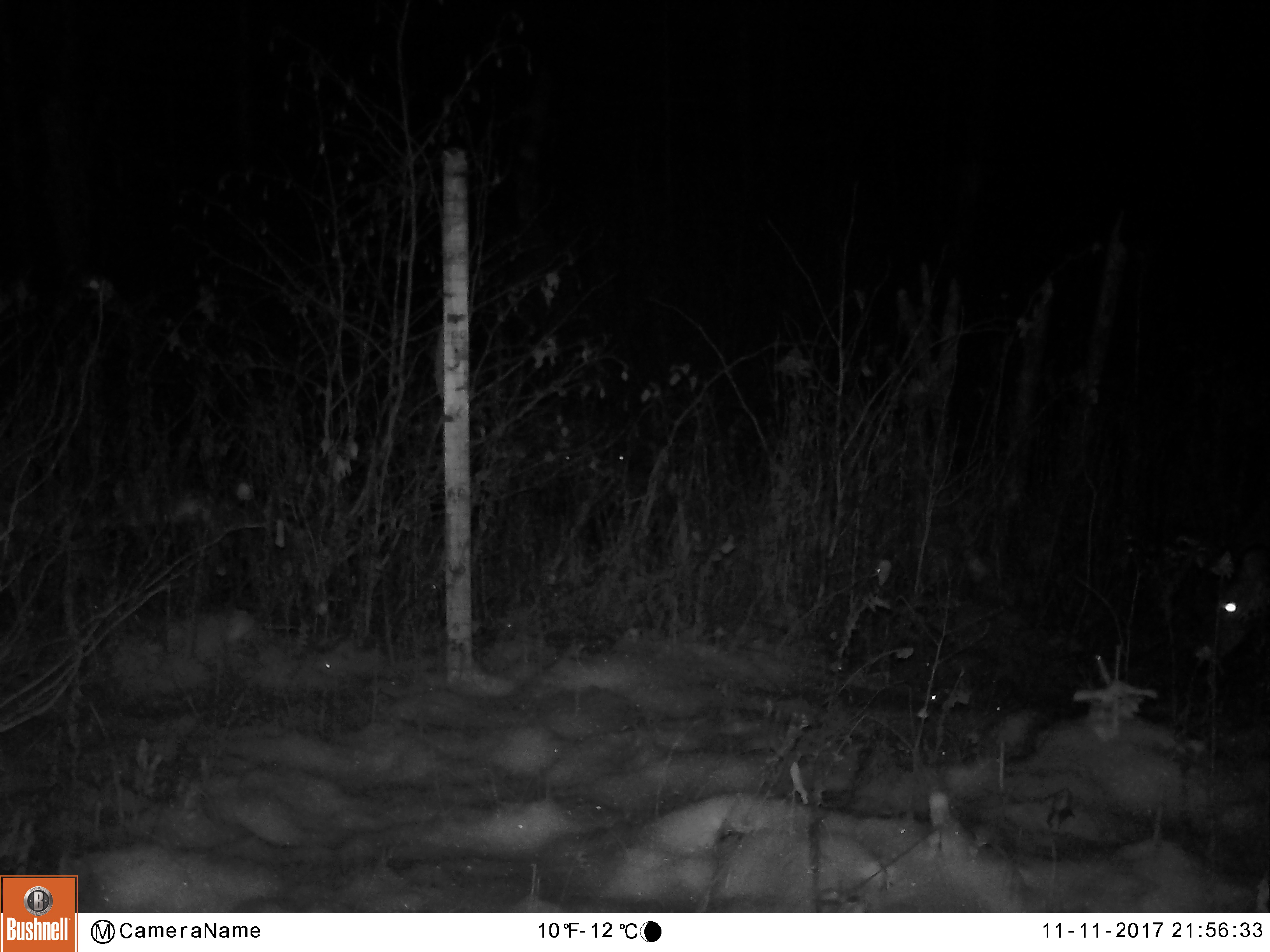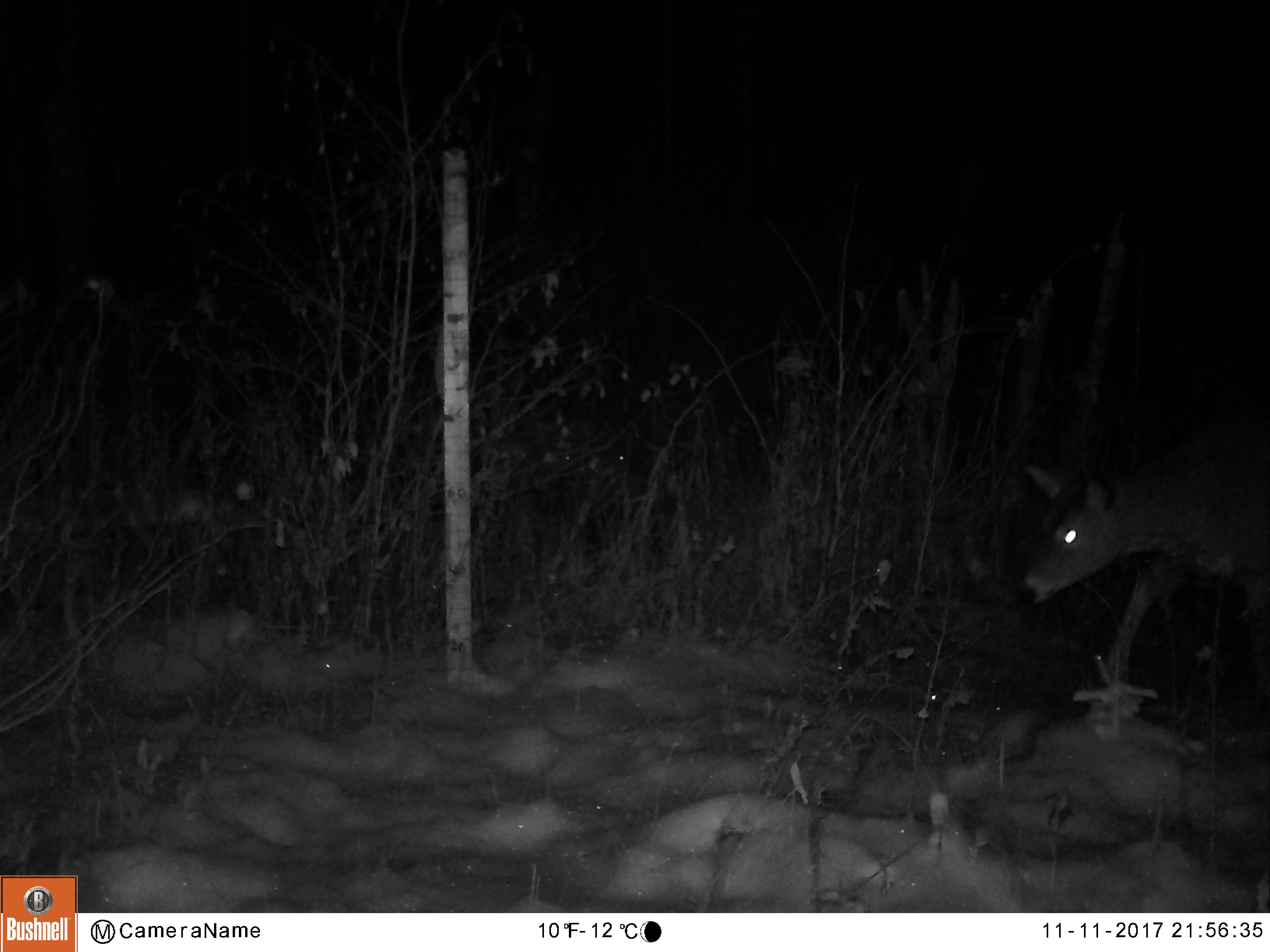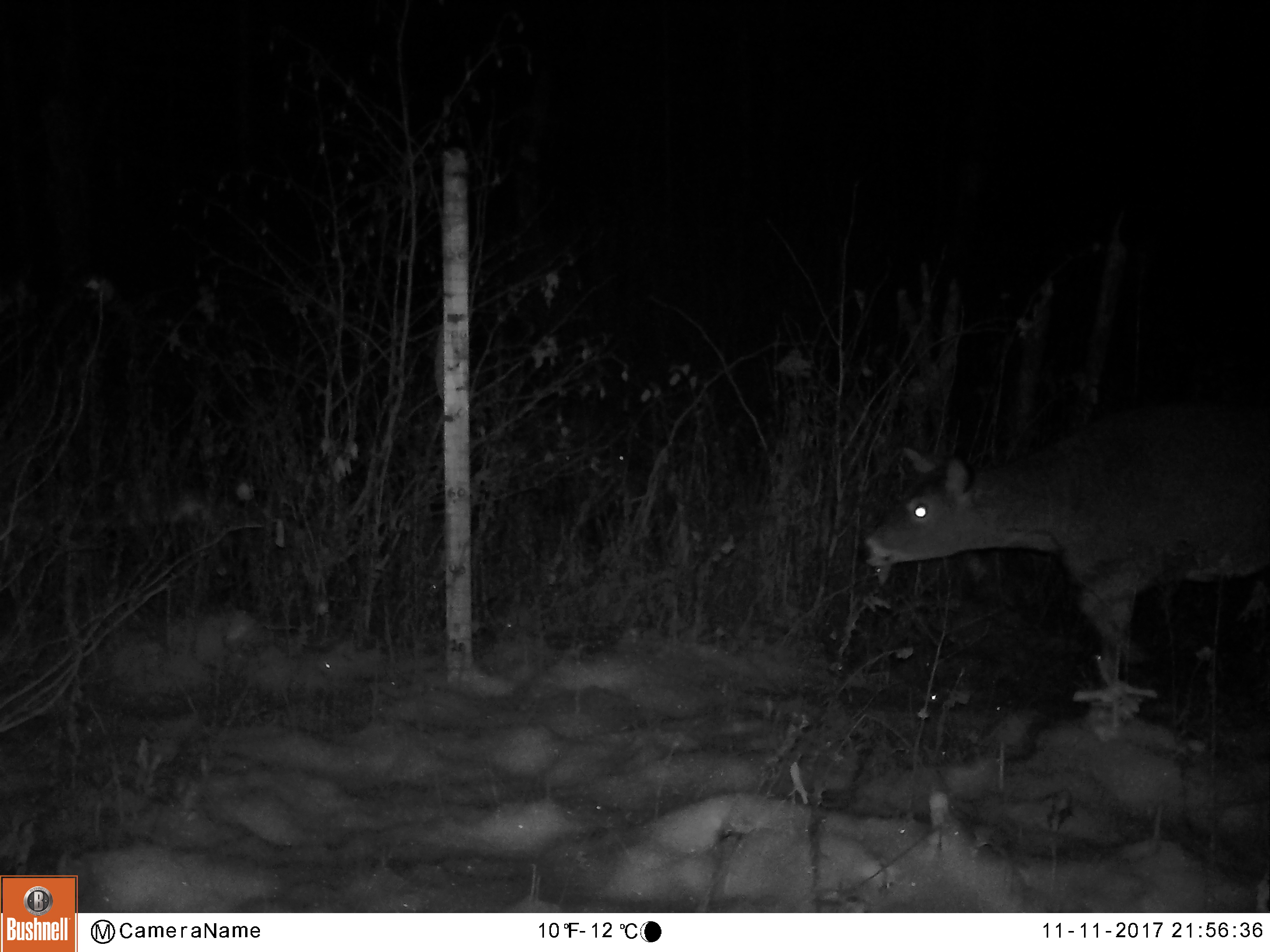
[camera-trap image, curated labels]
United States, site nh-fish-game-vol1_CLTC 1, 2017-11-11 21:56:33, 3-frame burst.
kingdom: Animalia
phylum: Chordata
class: Mammalia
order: Artiodactyla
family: Cervidae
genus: Odocoileus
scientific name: Odocoileus virginianus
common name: white-tailed deer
White-tailed deer (Odocoileus virginianus).